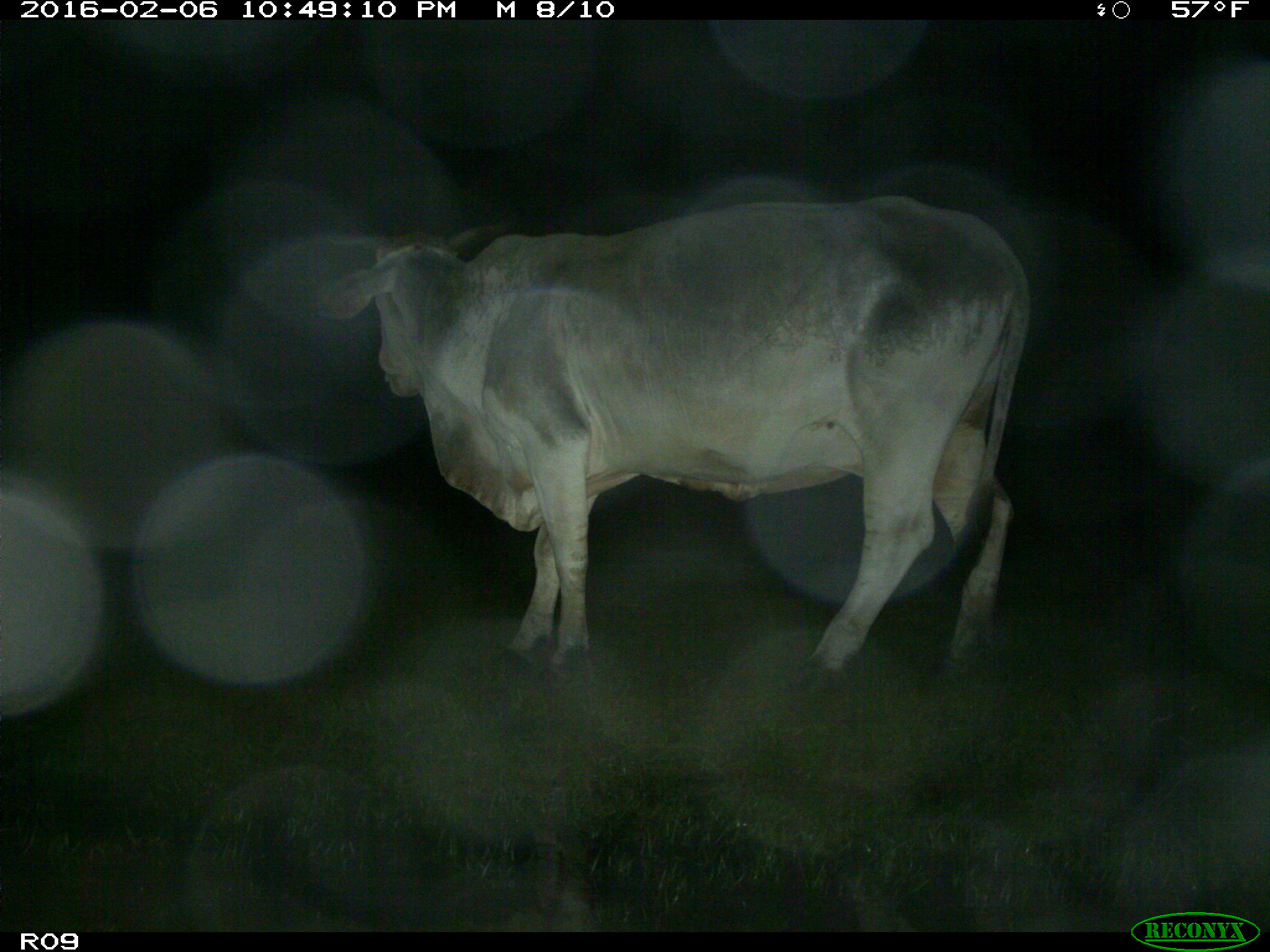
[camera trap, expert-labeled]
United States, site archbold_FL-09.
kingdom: Animalia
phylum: Chordata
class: Mammalia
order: Artiodactyla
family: Bovidae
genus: Bos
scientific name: Bos taurus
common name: domestic cow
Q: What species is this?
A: Bos taurus (domestic cow).